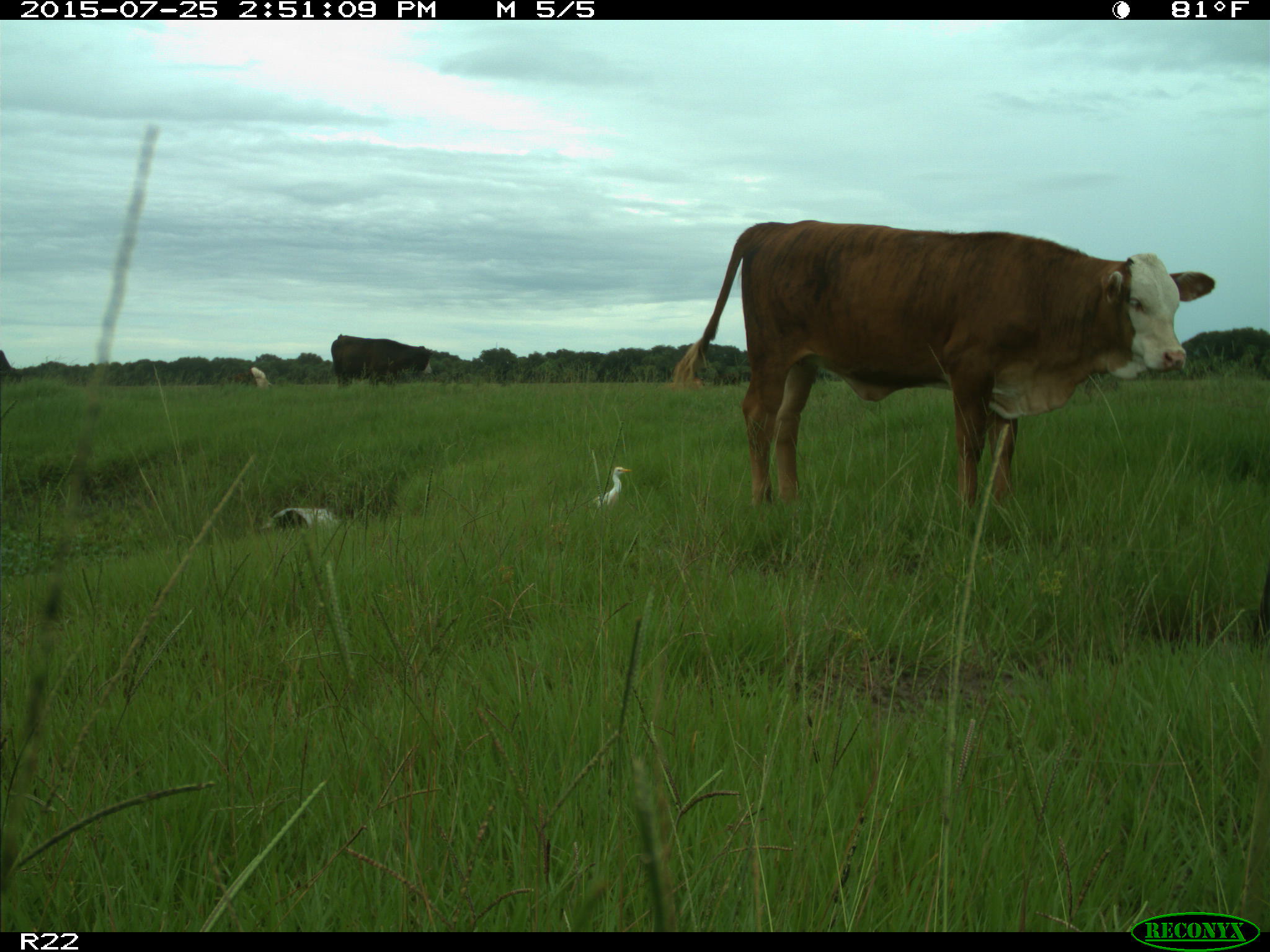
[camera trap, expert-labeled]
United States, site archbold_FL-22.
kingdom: Animalia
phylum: Chordata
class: Mammalia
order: Artiodactyla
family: Bovidae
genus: Bos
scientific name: Bos taurus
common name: domestic cow